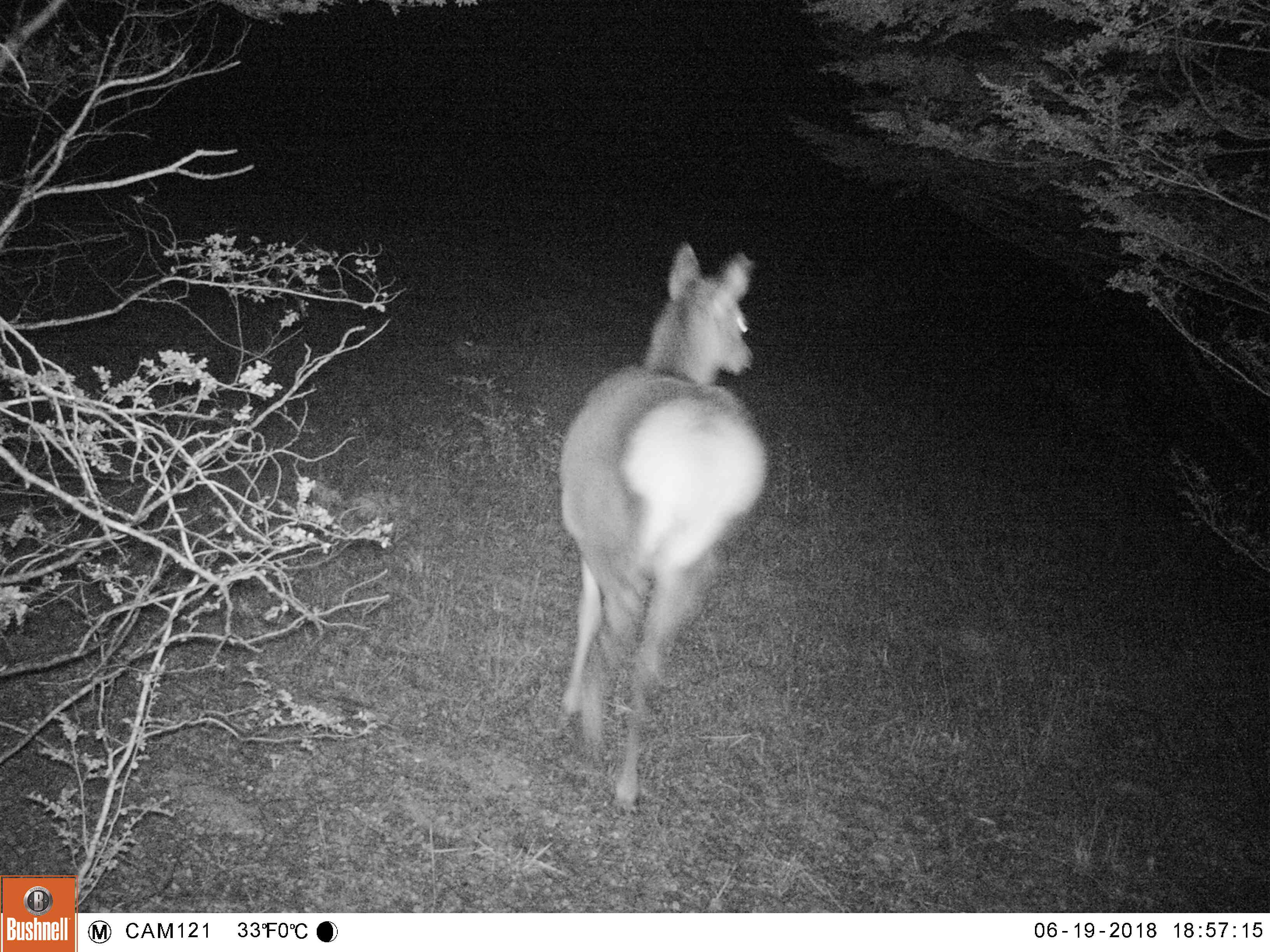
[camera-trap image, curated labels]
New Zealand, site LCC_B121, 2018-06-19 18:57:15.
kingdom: Animalia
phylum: Chordata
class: Mammalia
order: Artiodactyla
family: Cervidae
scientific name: Cervidae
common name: deer